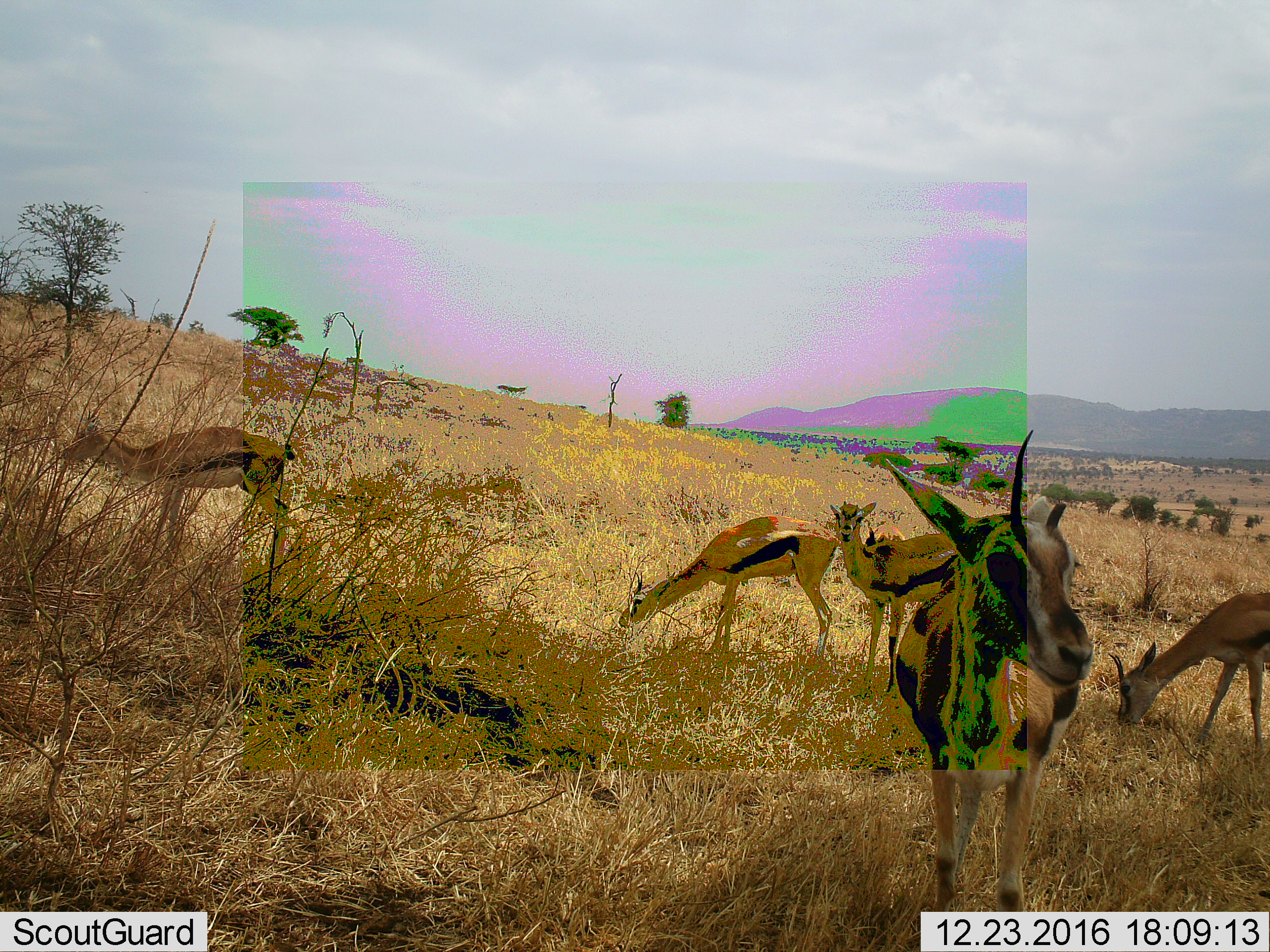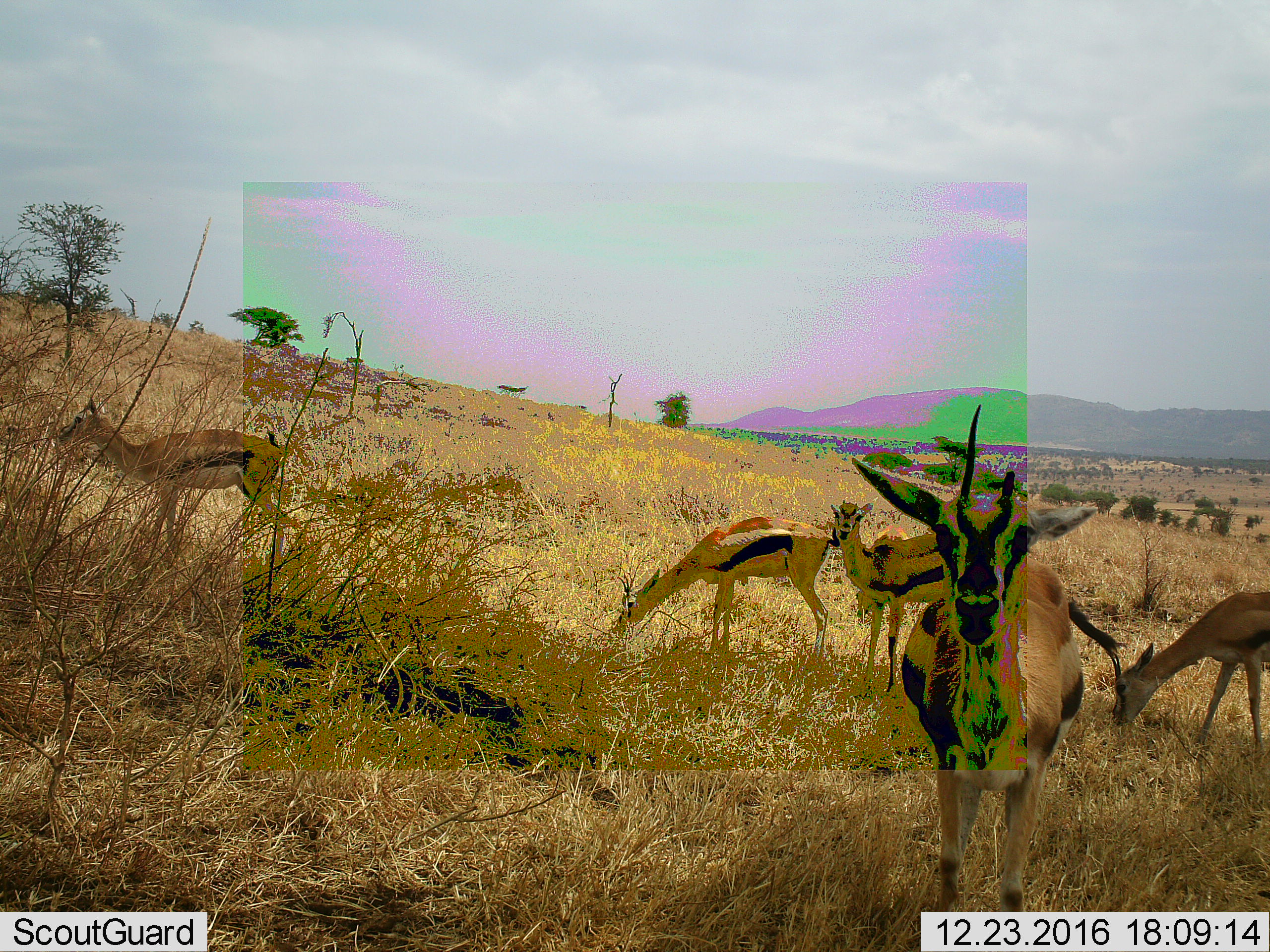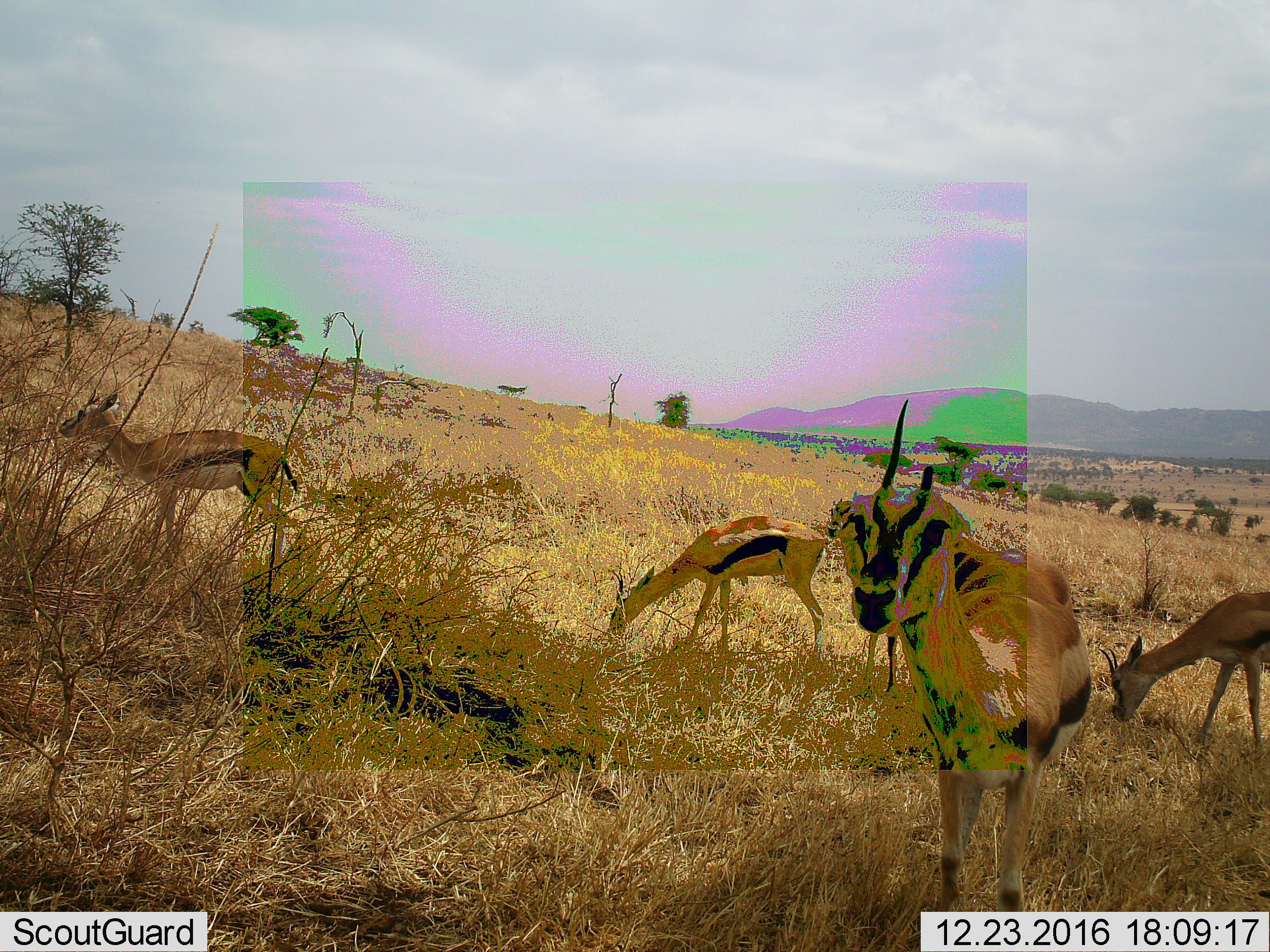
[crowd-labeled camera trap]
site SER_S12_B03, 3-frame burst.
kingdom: Animalia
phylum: Chordata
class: Mammalia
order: Artiodactyla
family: Bovidae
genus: Eudorcas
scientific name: Eudorcas thomsonii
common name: thomson's gazelle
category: gazellethomsons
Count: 5.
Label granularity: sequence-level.